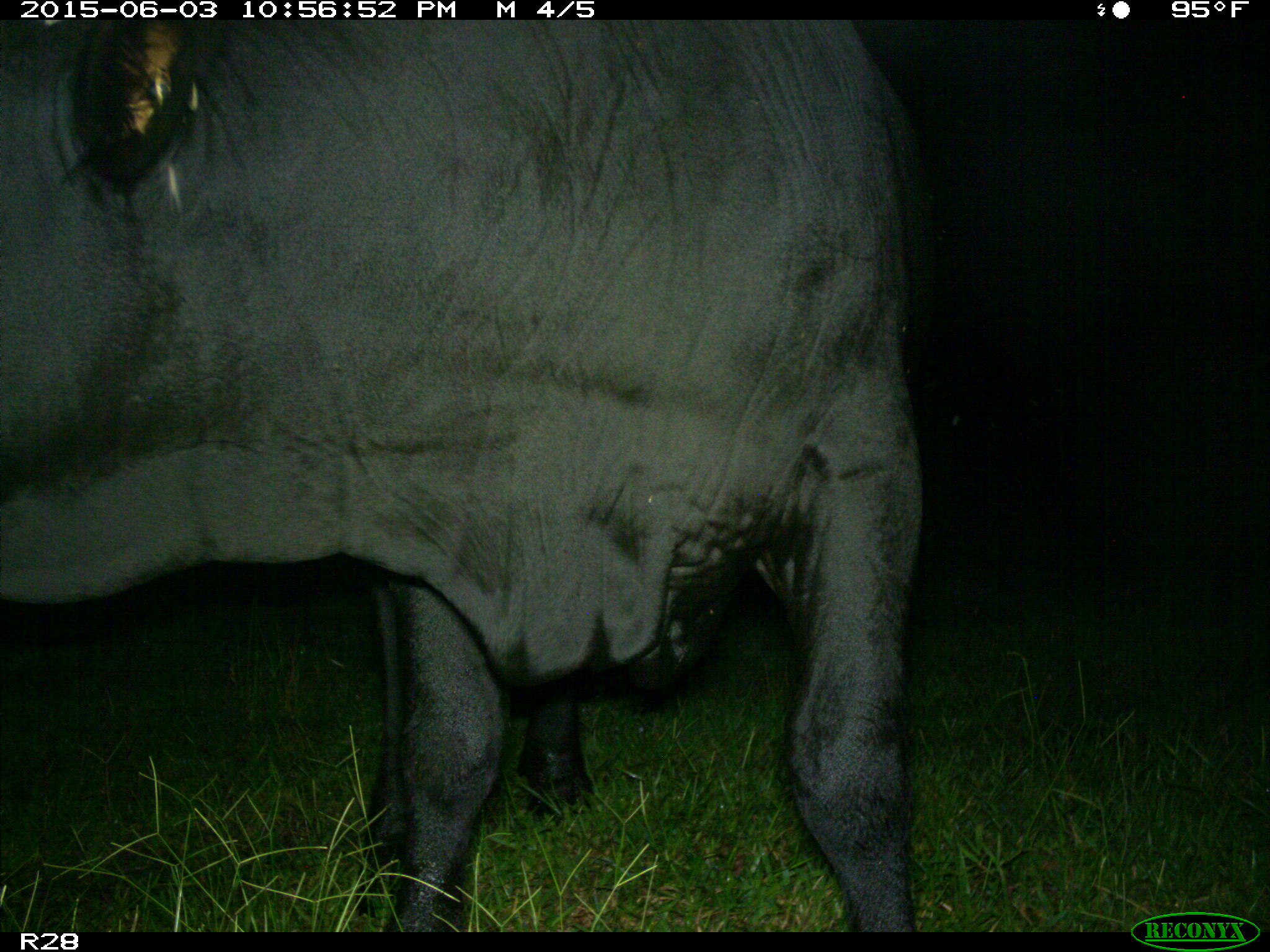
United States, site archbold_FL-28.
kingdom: Animalia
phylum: Chordata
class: Mammalia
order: Artiodactyla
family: Bovidae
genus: Bos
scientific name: Bos taurus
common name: domestic cow